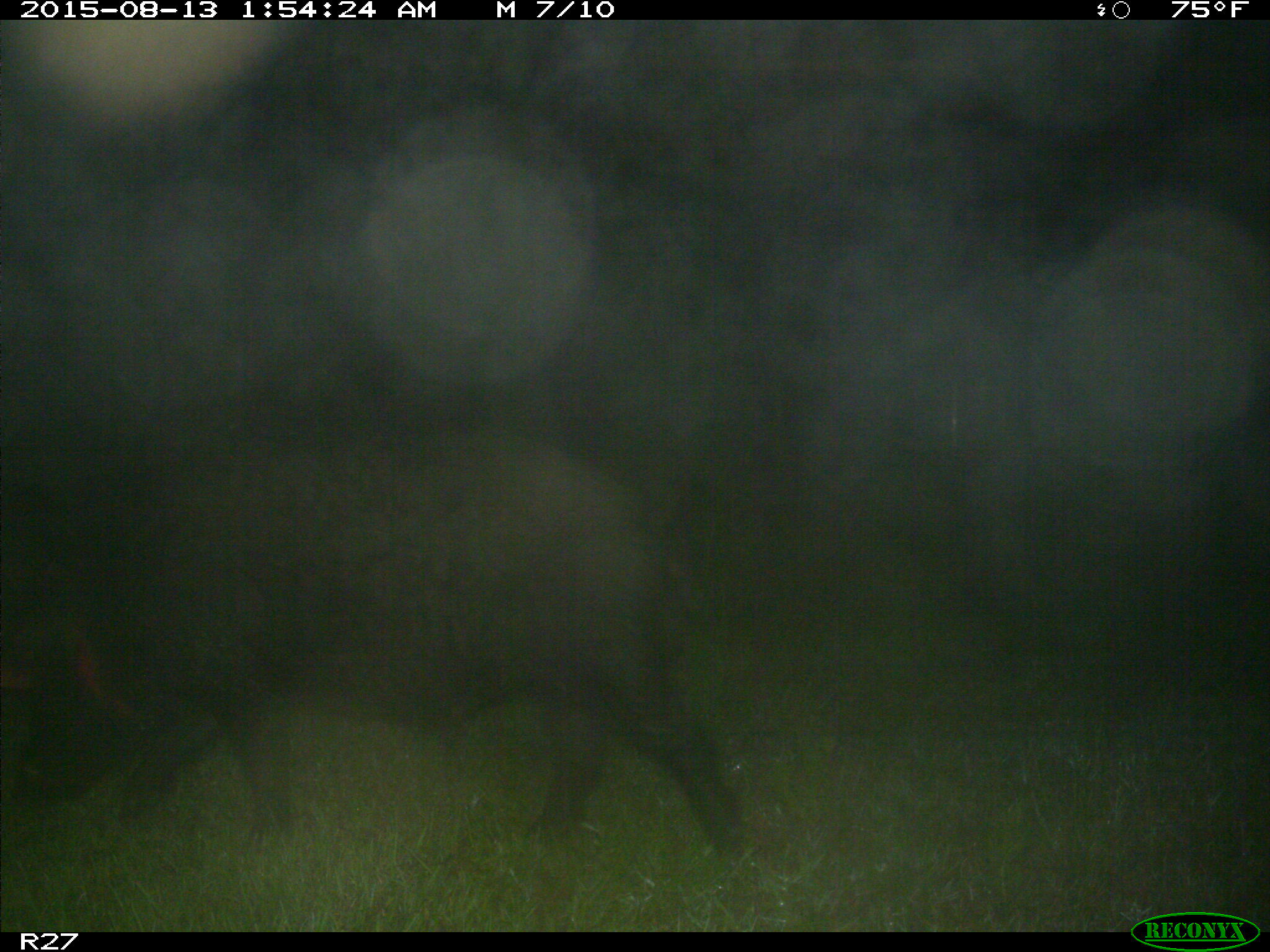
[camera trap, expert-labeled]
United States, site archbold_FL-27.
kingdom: Animalia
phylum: Chordata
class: Mammalia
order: Artiodactyla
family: Suidae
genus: Sus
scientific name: Sus scrofa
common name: wild boar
Sus scrofa (wild boar).